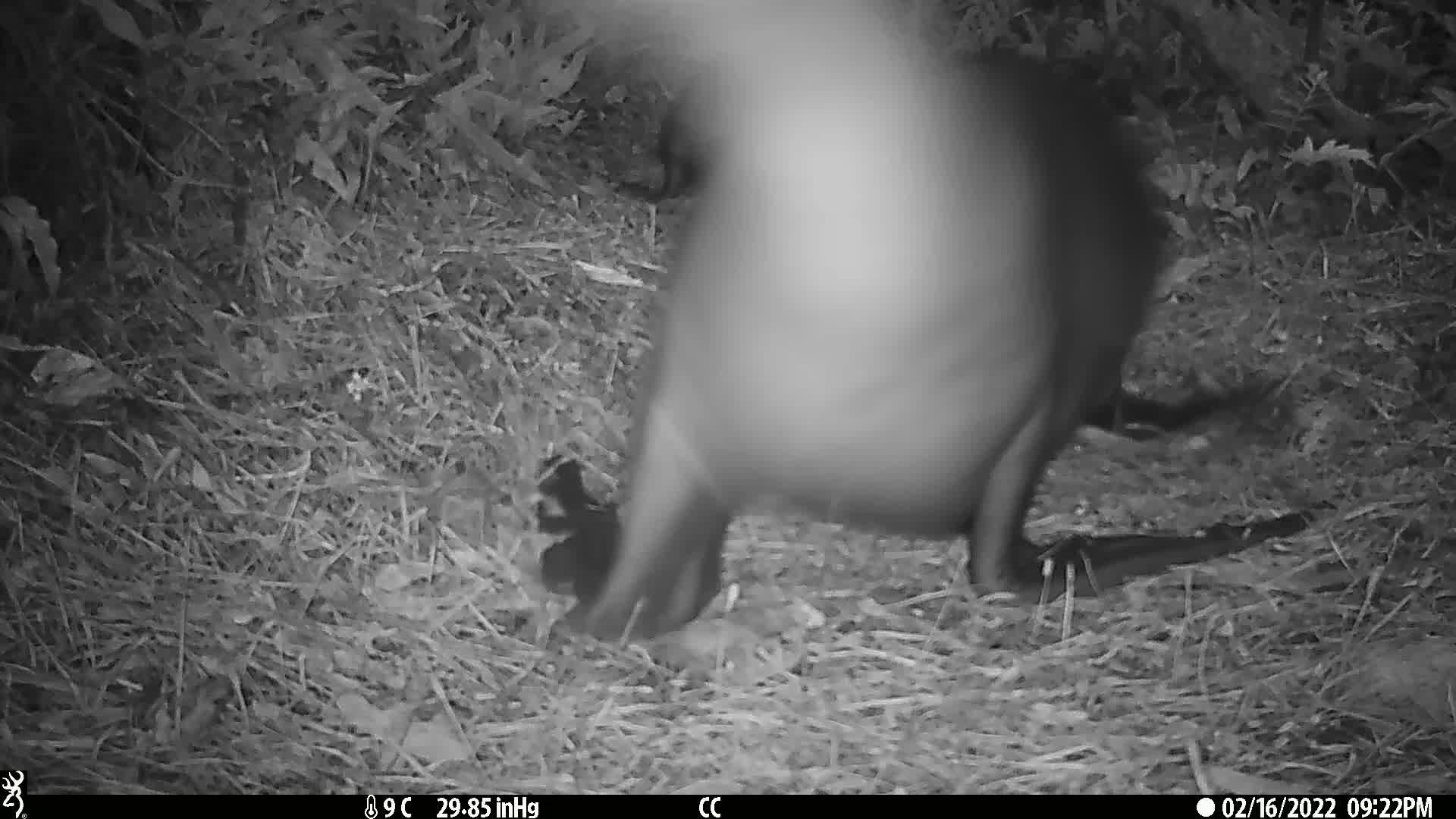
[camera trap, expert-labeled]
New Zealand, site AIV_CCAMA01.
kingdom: Animalia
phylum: Chordata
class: Mammalia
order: Carnivora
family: Otariidae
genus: Phocarctos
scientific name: Phocarctos hookeri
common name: new zealand sea lion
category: sealion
Sealion (new zealand sea lion) (Phocarctos hookeri).